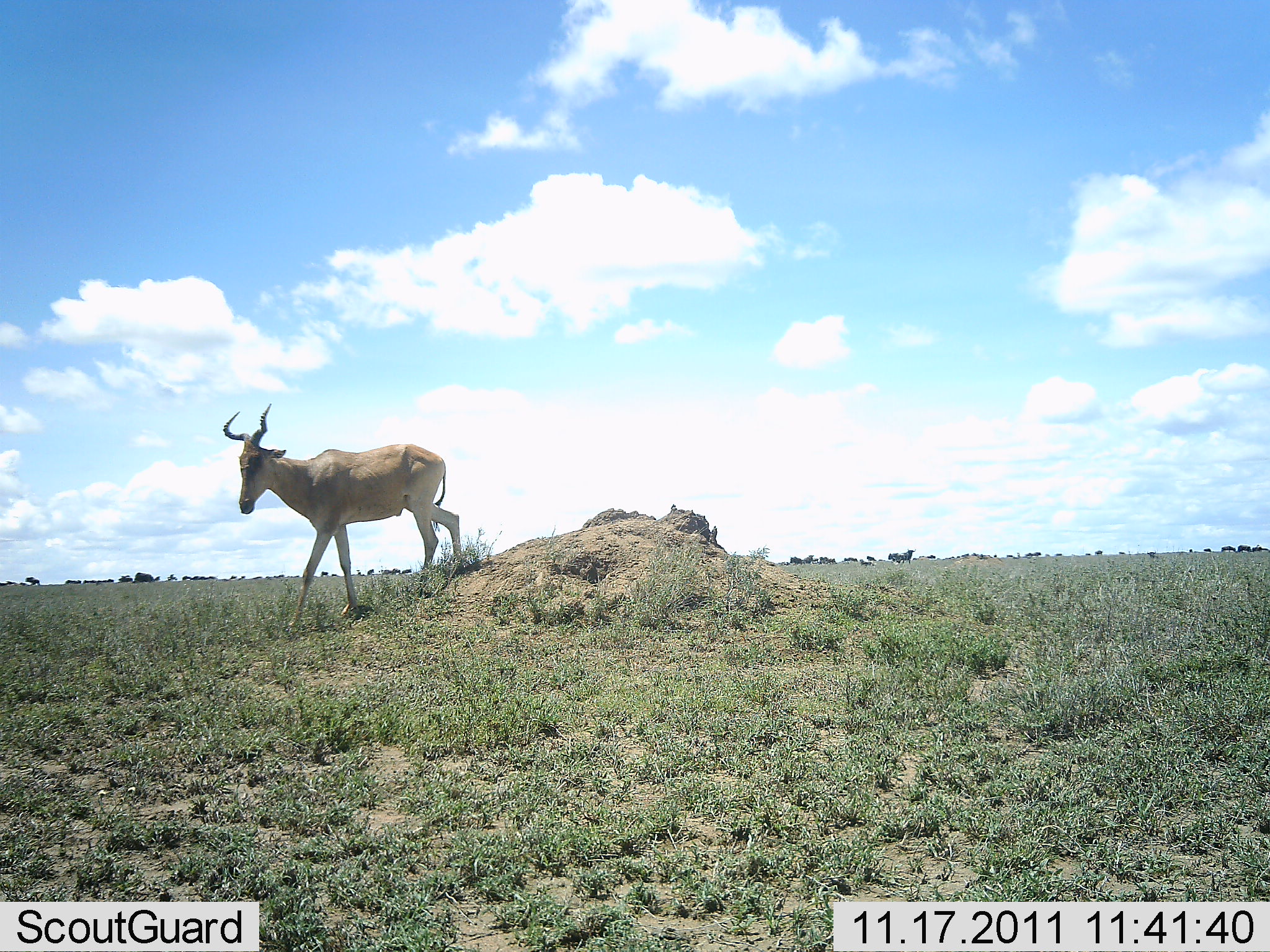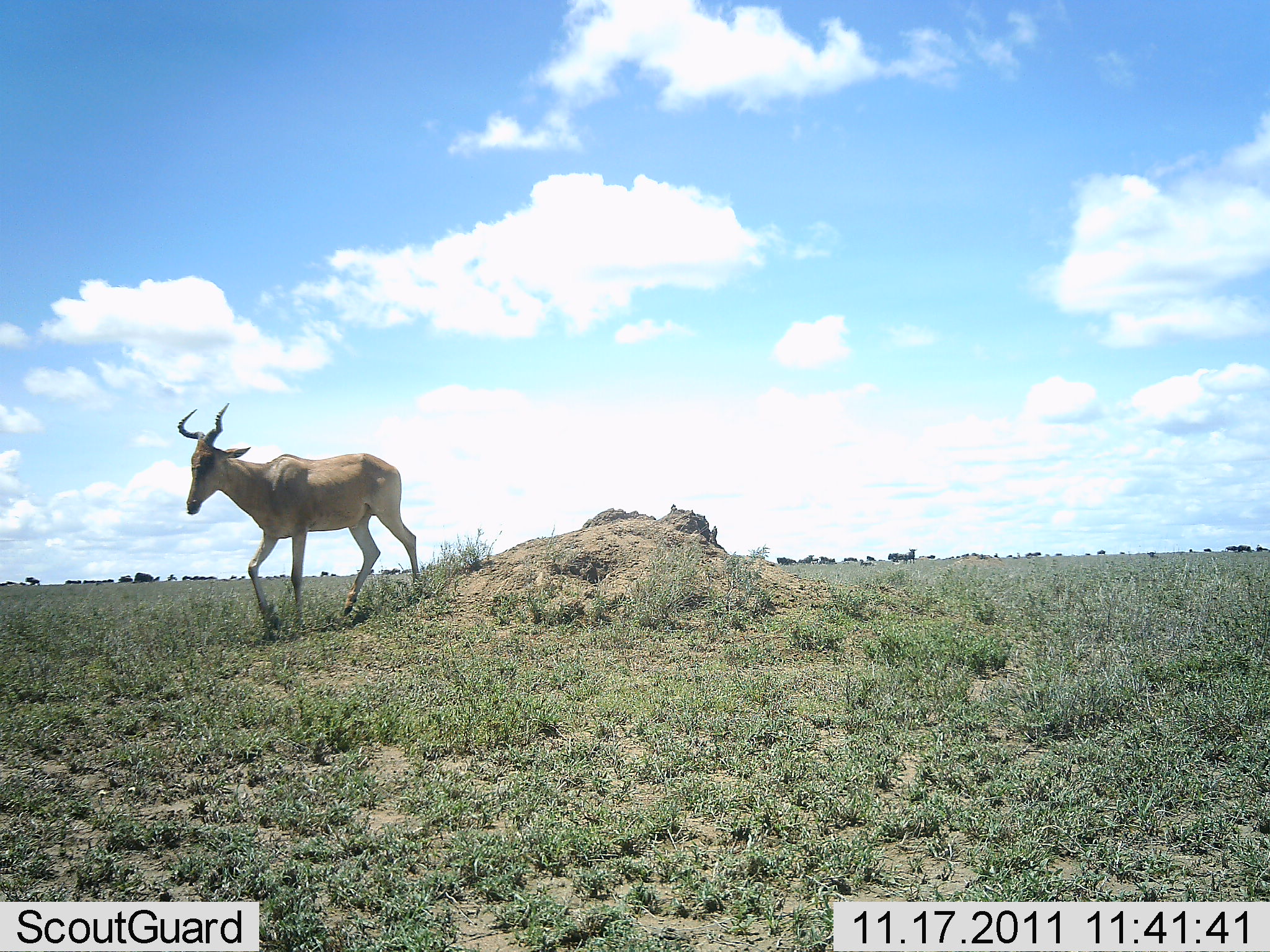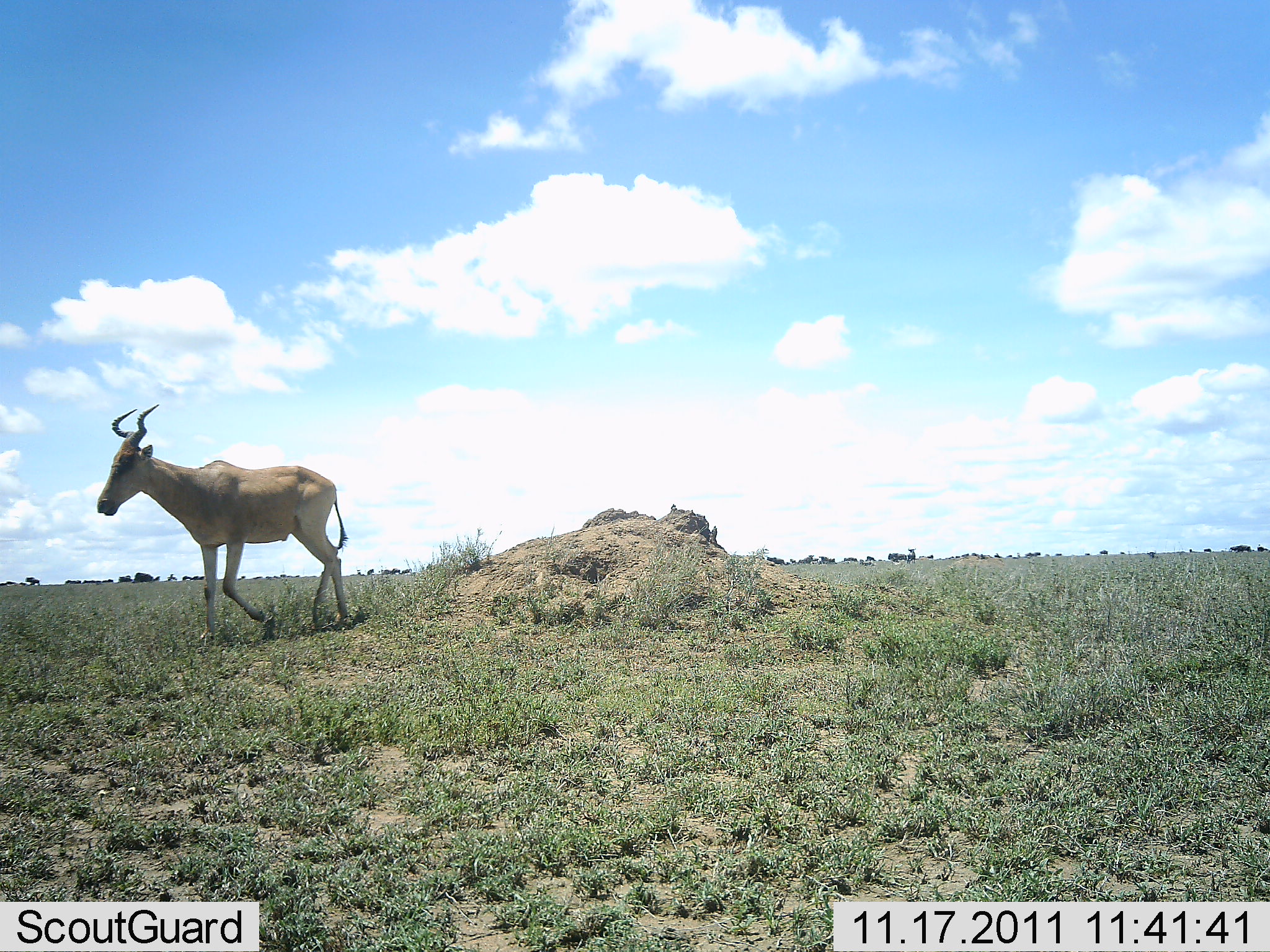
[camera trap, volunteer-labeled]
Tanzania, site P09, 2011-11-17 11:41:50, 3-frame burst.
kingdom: Animalia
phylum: Chordata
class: Mammalia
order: Artiodactyla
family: Bovidae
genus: Alcelaphus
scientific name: Alcelaphus buselaphus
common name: hartebeest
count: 1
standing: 7%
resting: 0%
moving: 93%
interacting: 0%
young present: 0%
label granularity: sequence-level